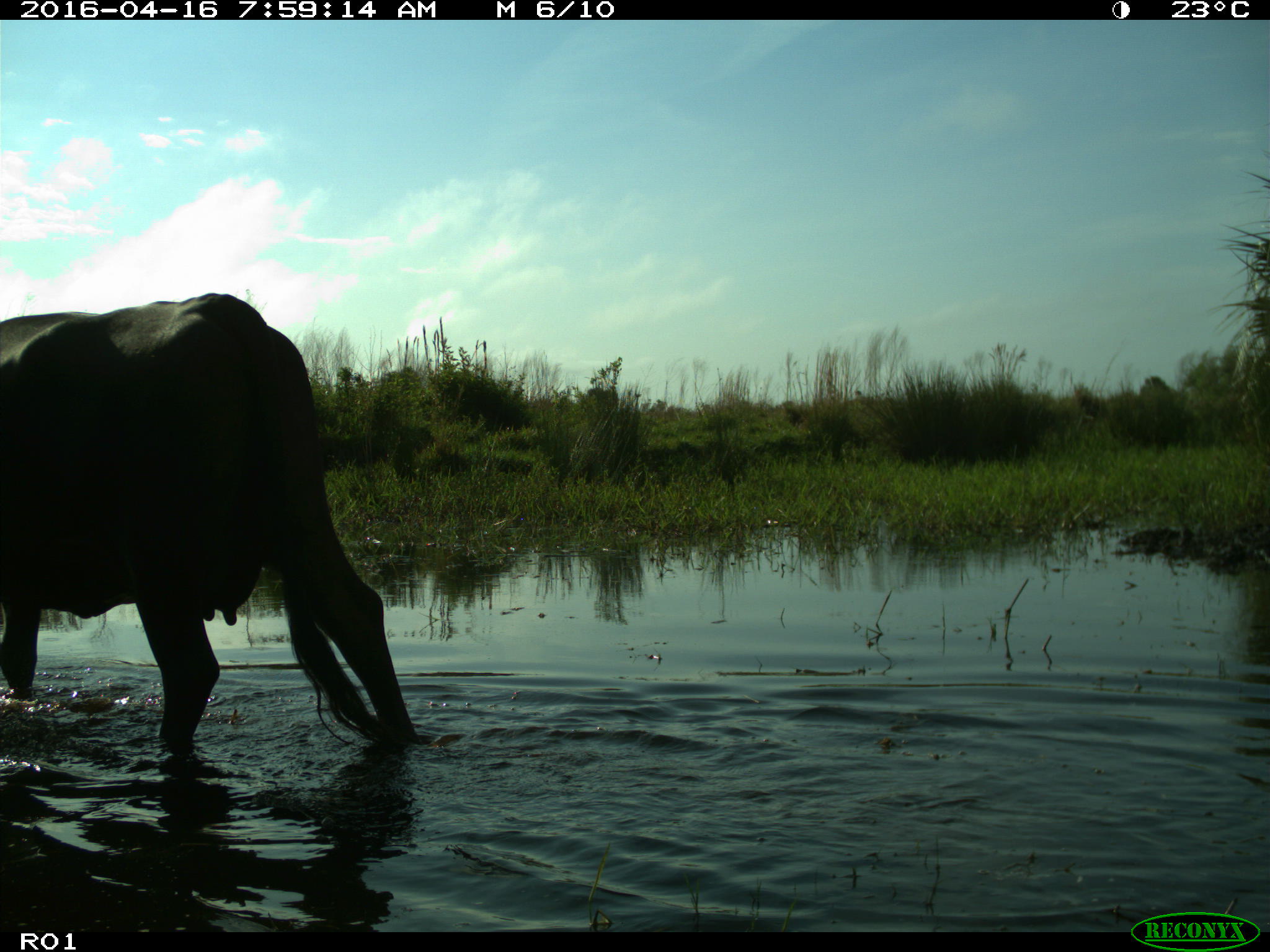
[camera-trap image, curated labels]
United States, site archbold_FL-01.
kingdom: Animalia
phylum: Chordata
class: Mammalia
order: Artiodactyla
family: Bovidae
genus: Bos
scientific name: Bos taurus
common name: domestic cow